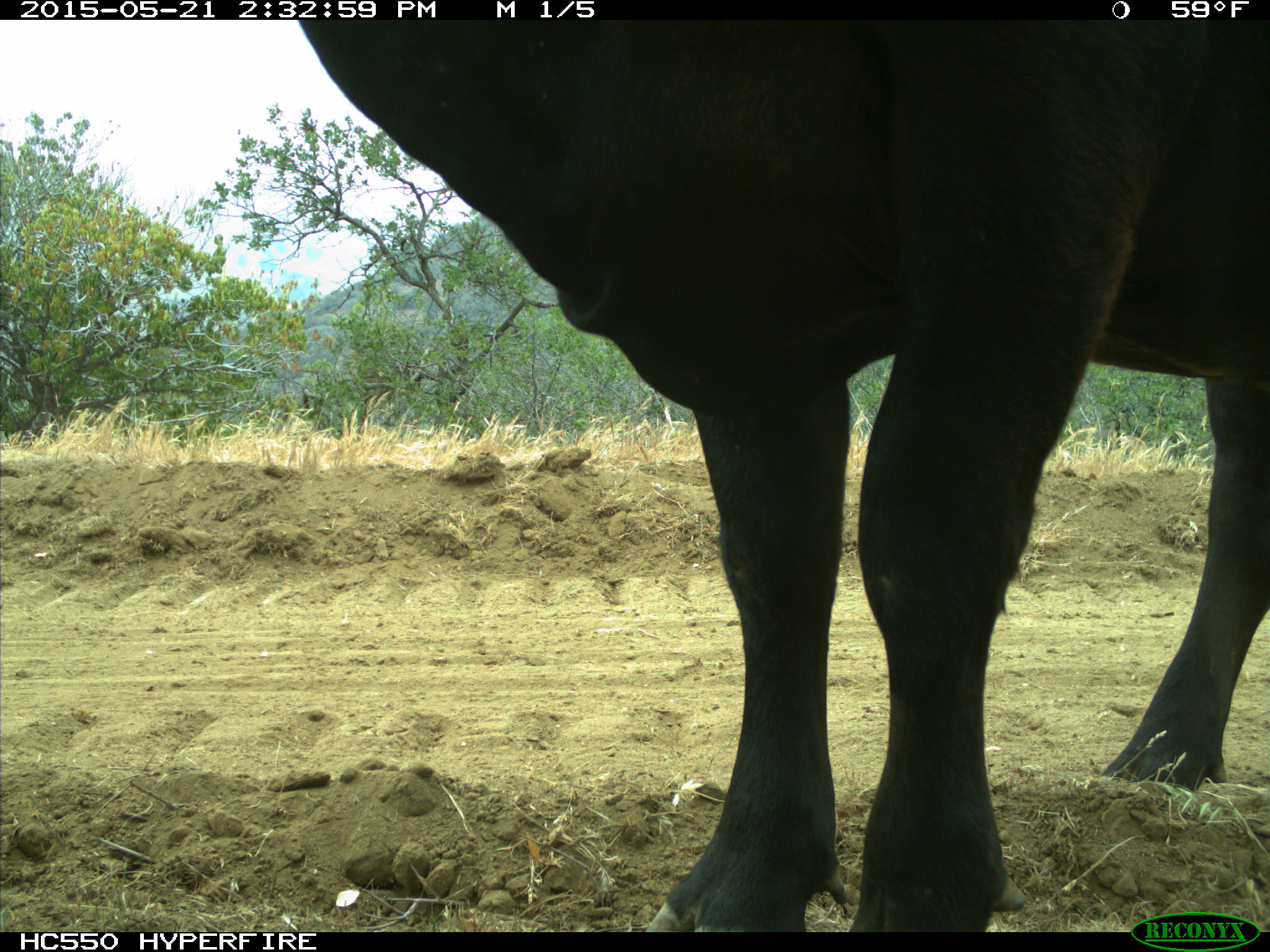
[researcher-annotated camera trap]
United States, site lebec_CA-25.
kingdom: Animalia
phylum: Chordata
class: Mammalia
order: Artiodactyla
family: Bovidae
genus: Bos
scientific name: Bos taurus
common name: domestic cow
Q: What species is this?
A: Bos taurus (domestic cow).